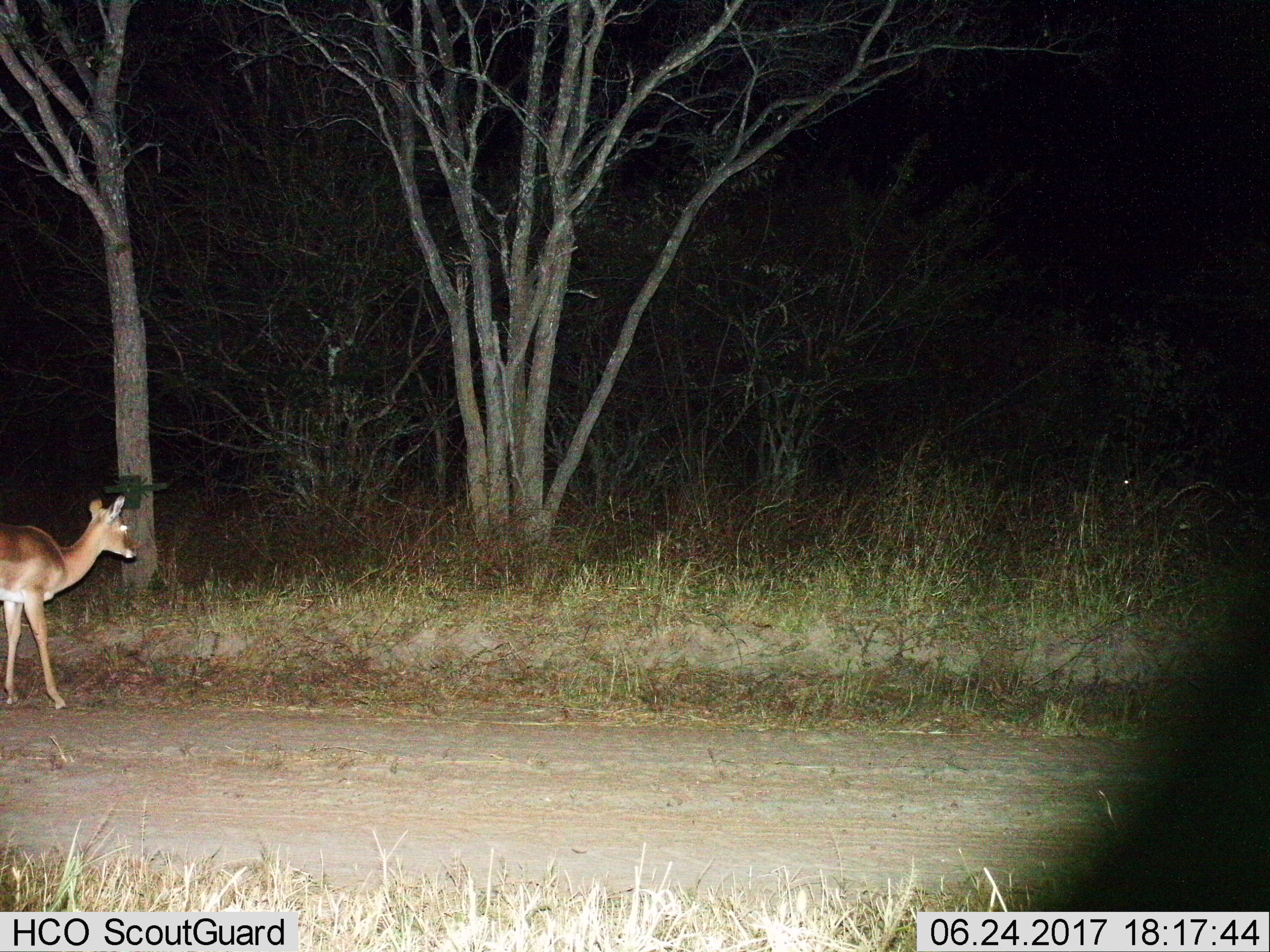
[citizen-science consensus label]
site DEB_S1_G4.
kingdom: Animalia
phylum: Chordata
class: Mammalia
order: Artiodactyla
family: Bovidae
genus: Aepyceros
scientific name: Aepyceros melampus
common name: impala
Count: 1.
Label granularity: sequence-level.